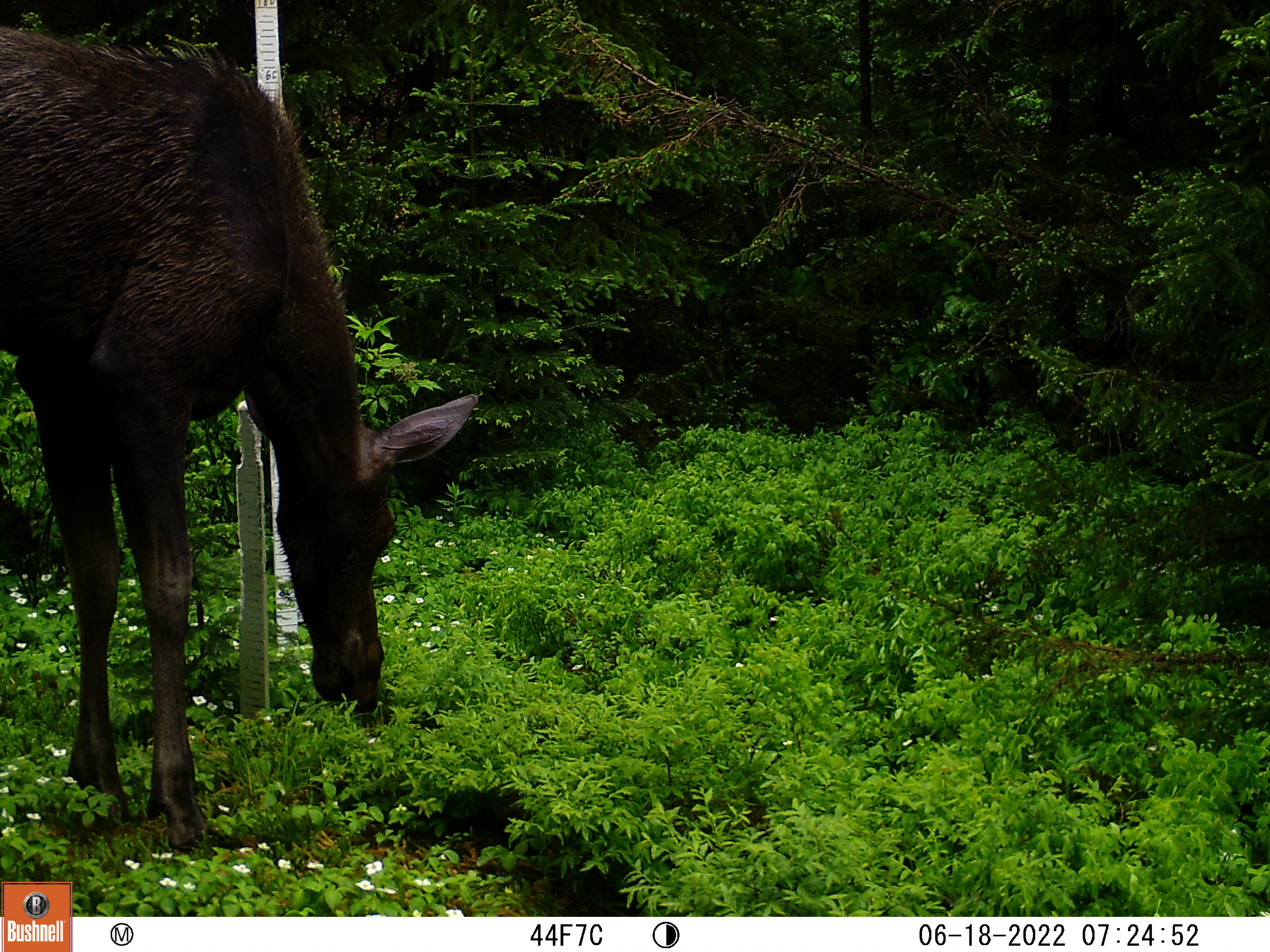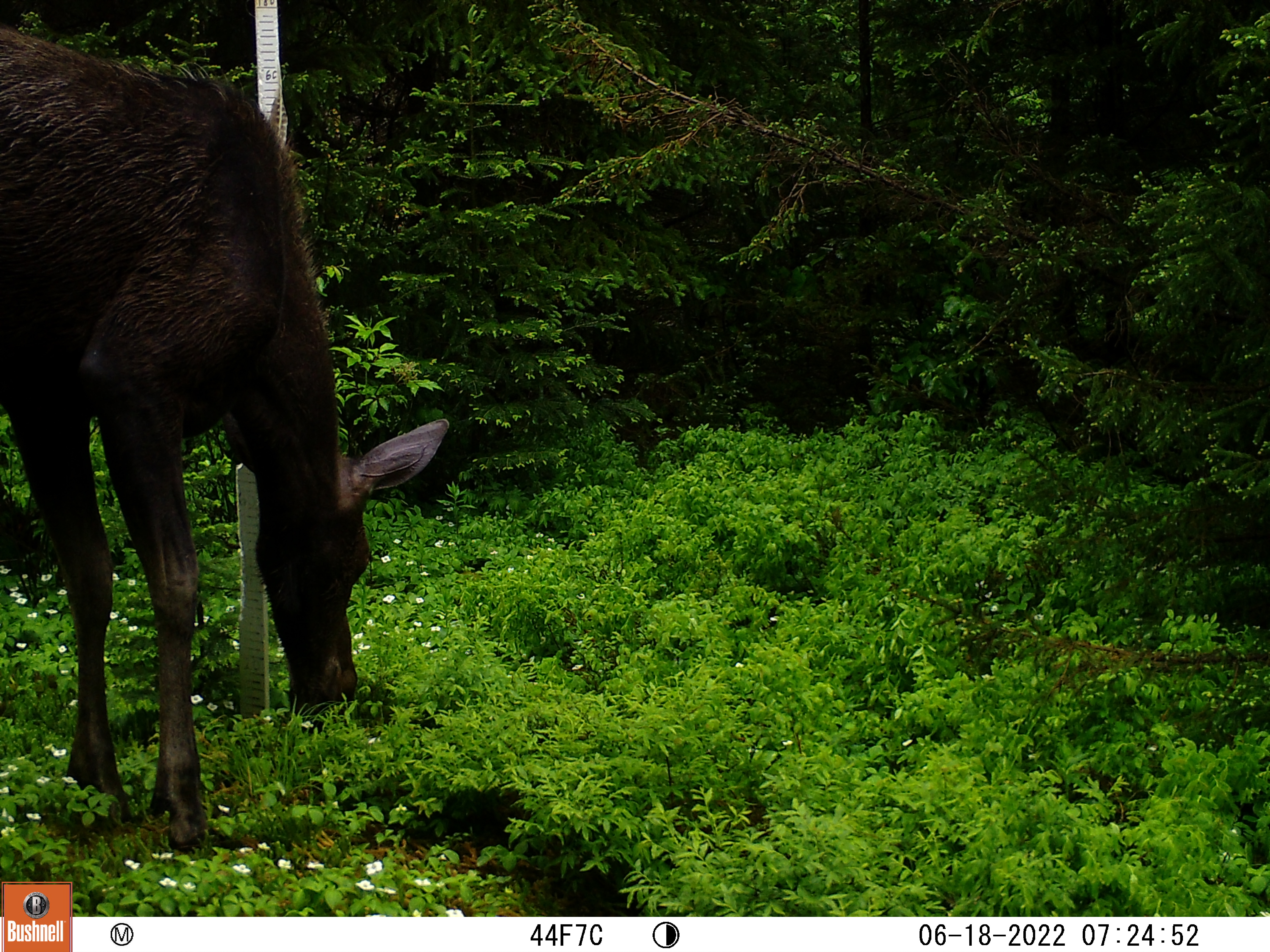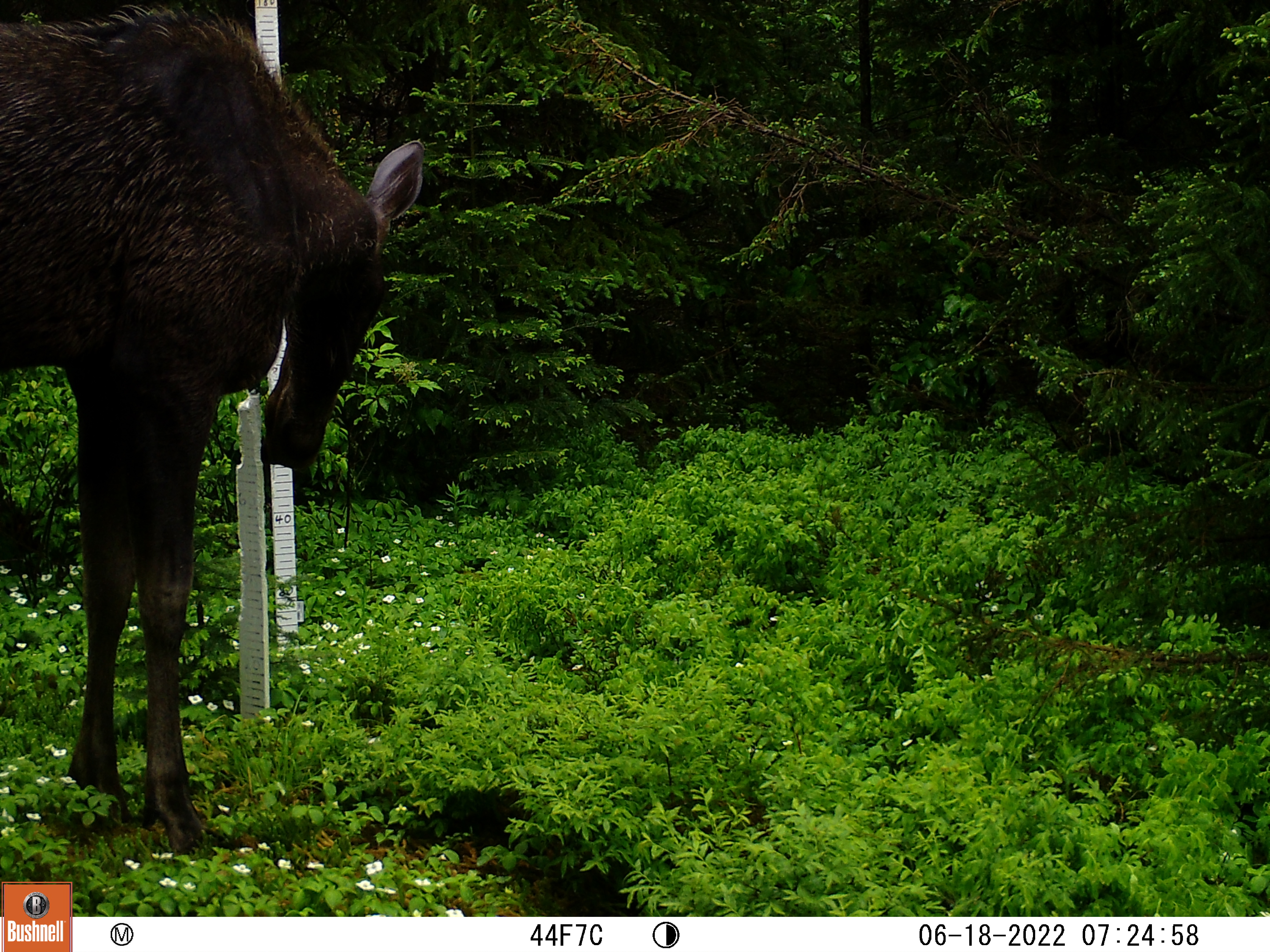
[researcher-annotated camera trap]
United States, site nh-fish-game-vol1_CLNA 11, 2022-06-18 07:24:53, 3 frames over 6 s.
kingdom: Animalia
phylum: Chordata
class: Mammalia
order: Artiodactyla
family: Cervidae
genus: Alces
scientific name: Alces alces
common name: moose